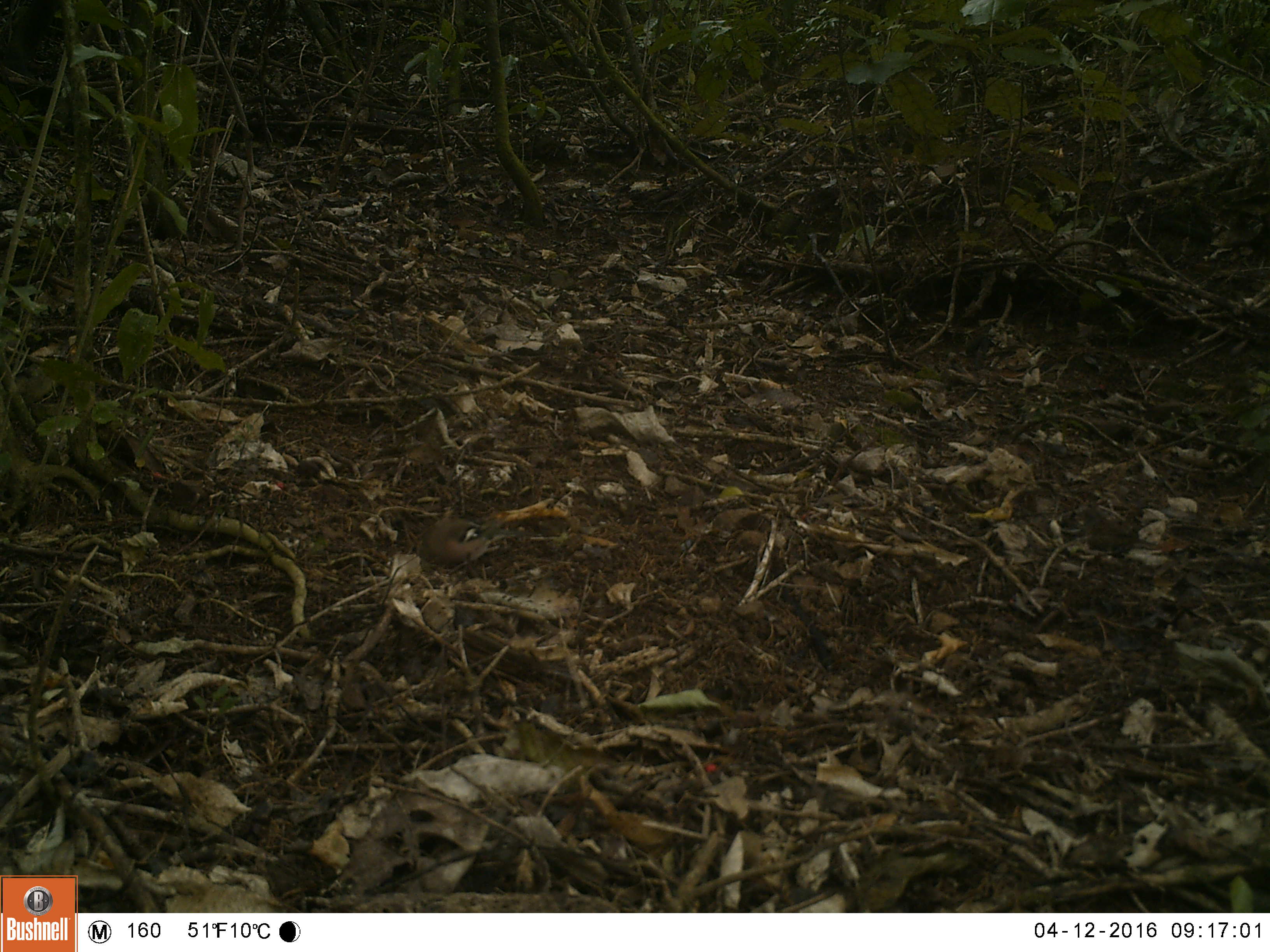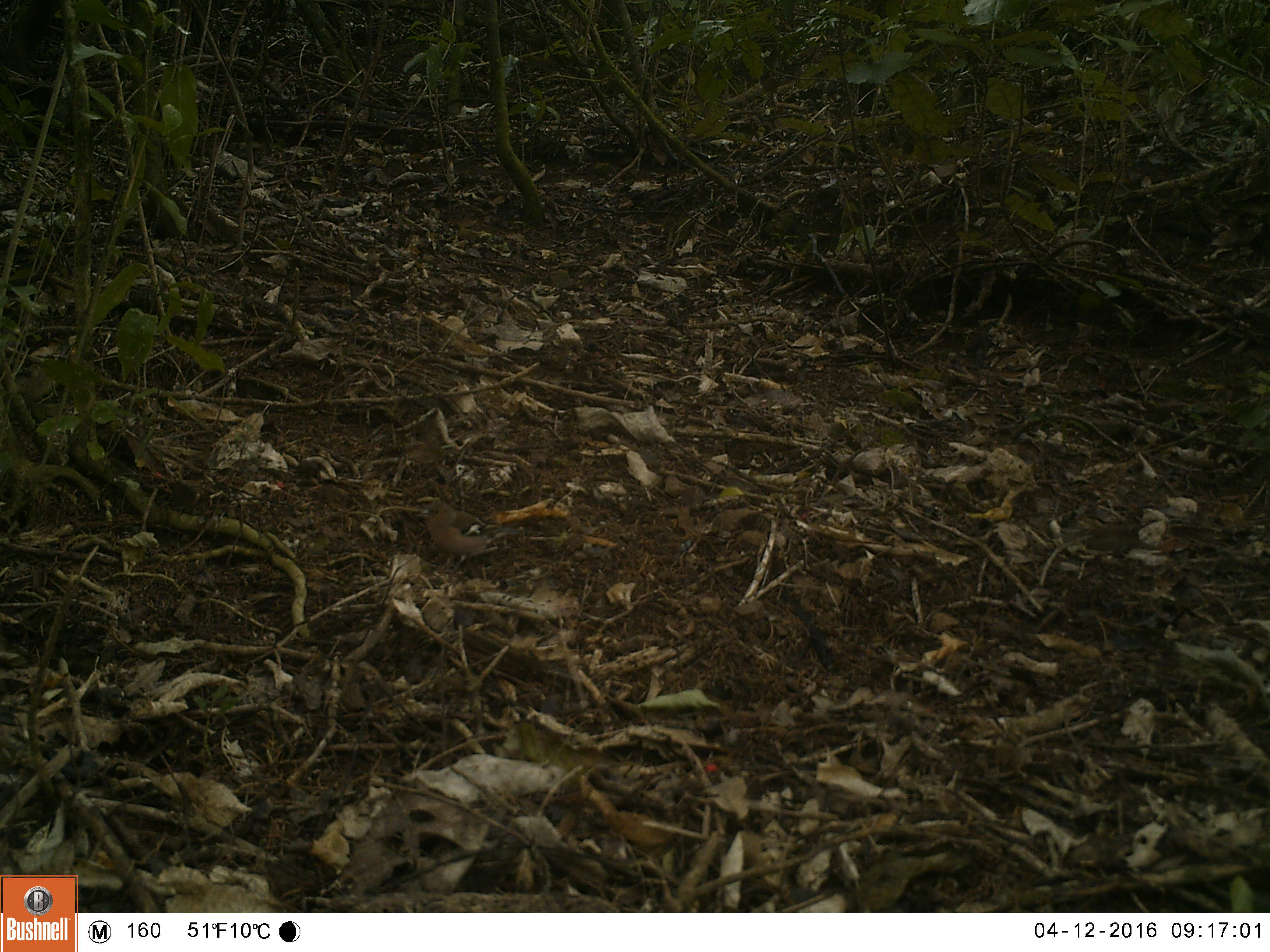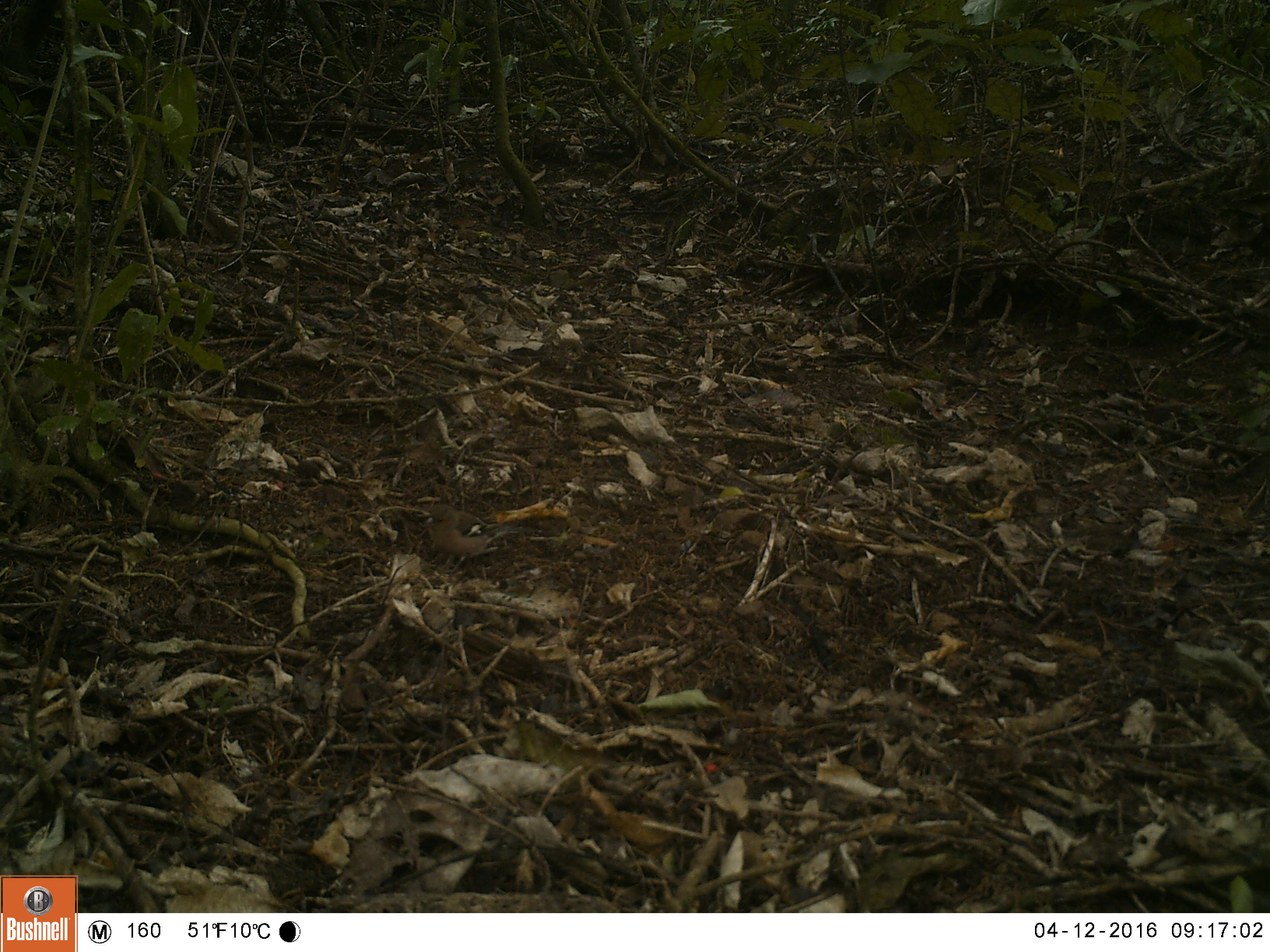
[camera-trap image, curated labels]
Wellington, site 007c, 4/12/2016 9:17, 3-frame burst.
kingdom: Animalia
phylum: Chordata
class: Aves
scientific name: Aves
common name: bird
Bird (Aves).